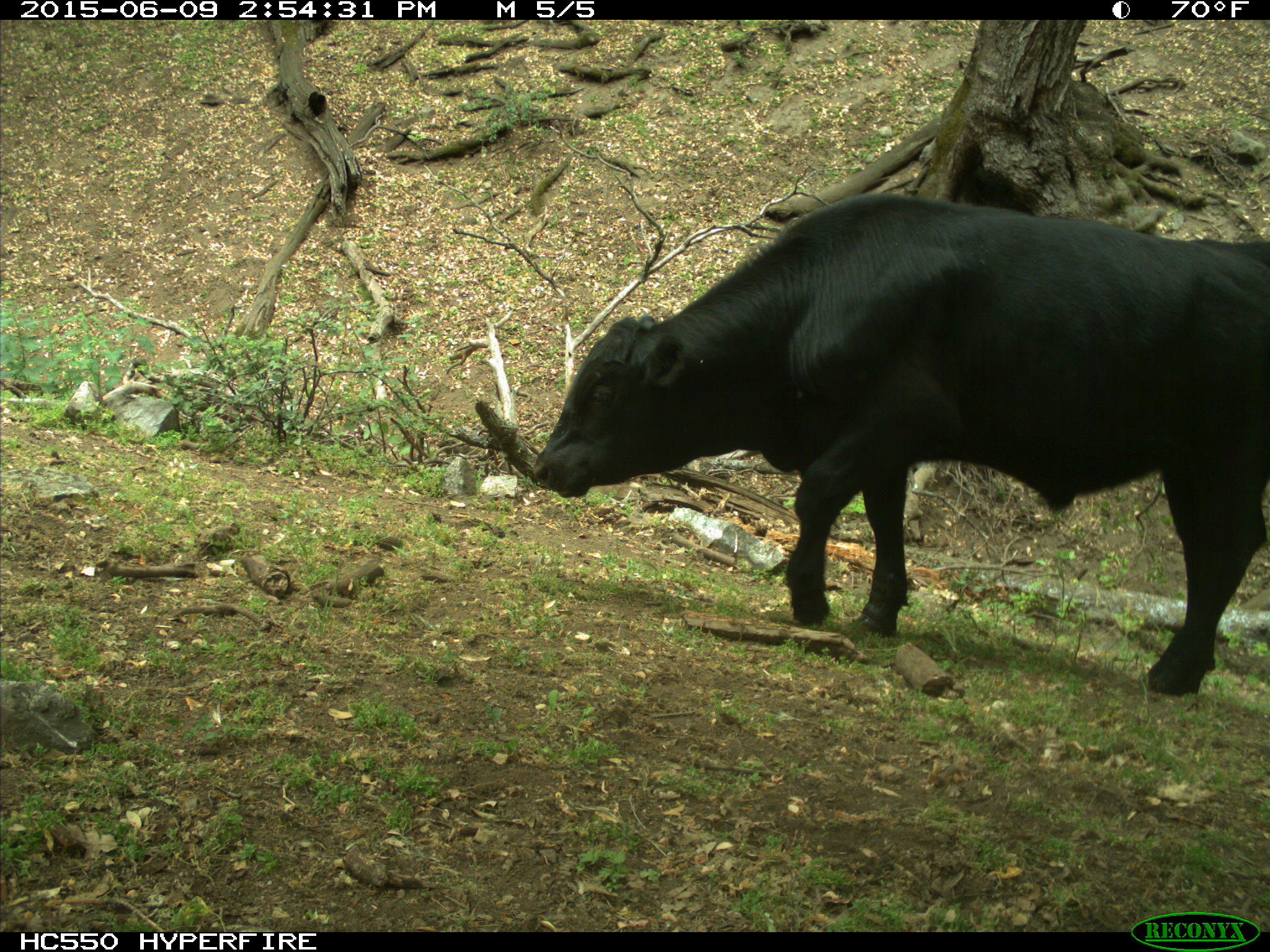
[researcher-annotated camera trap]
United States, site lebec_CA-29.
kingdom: Animalia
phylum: Chordata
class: Mammalia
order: Artiodactyla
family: Bovidae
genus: Bos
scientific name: Bos taurus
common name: domestic cow